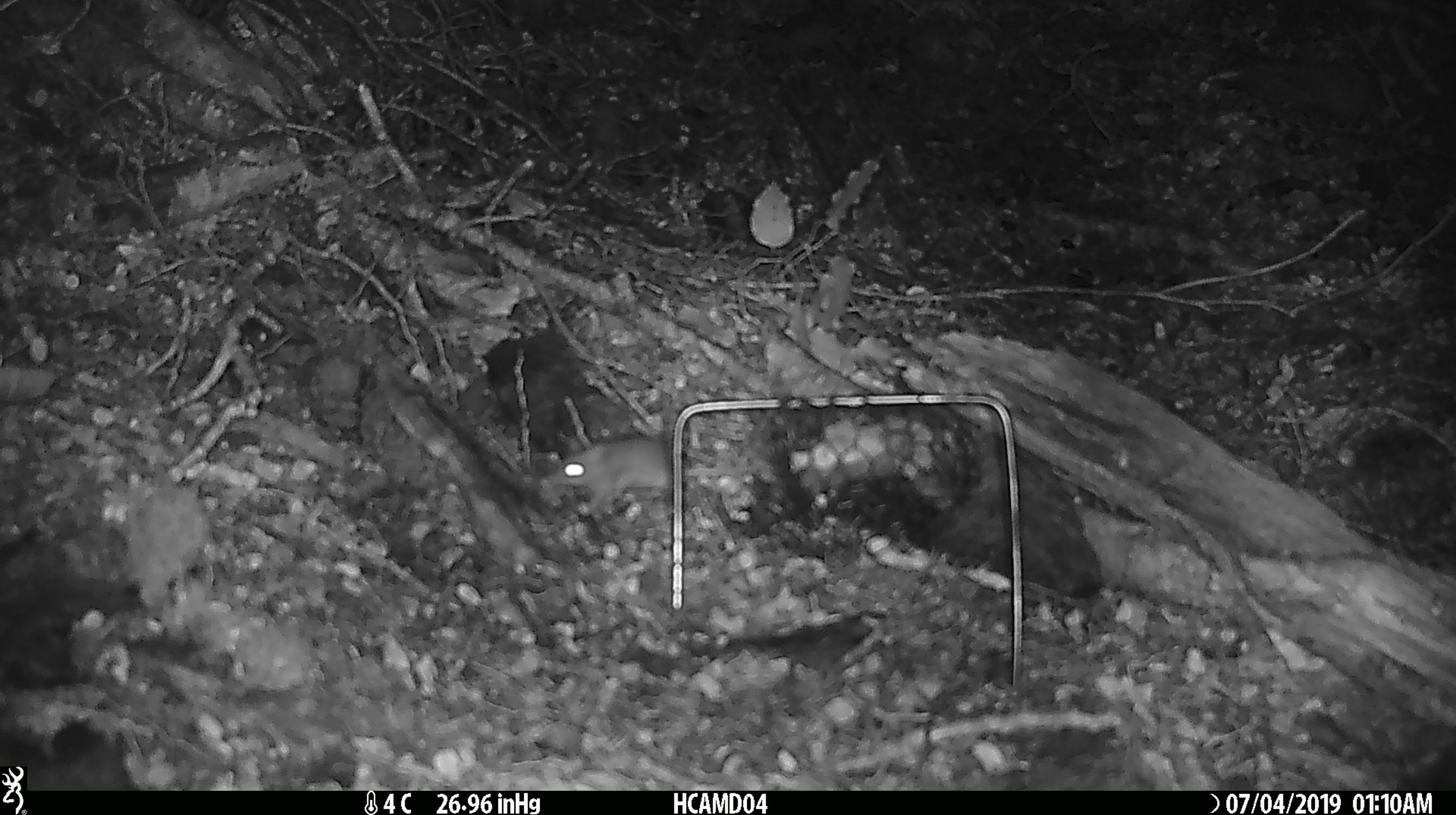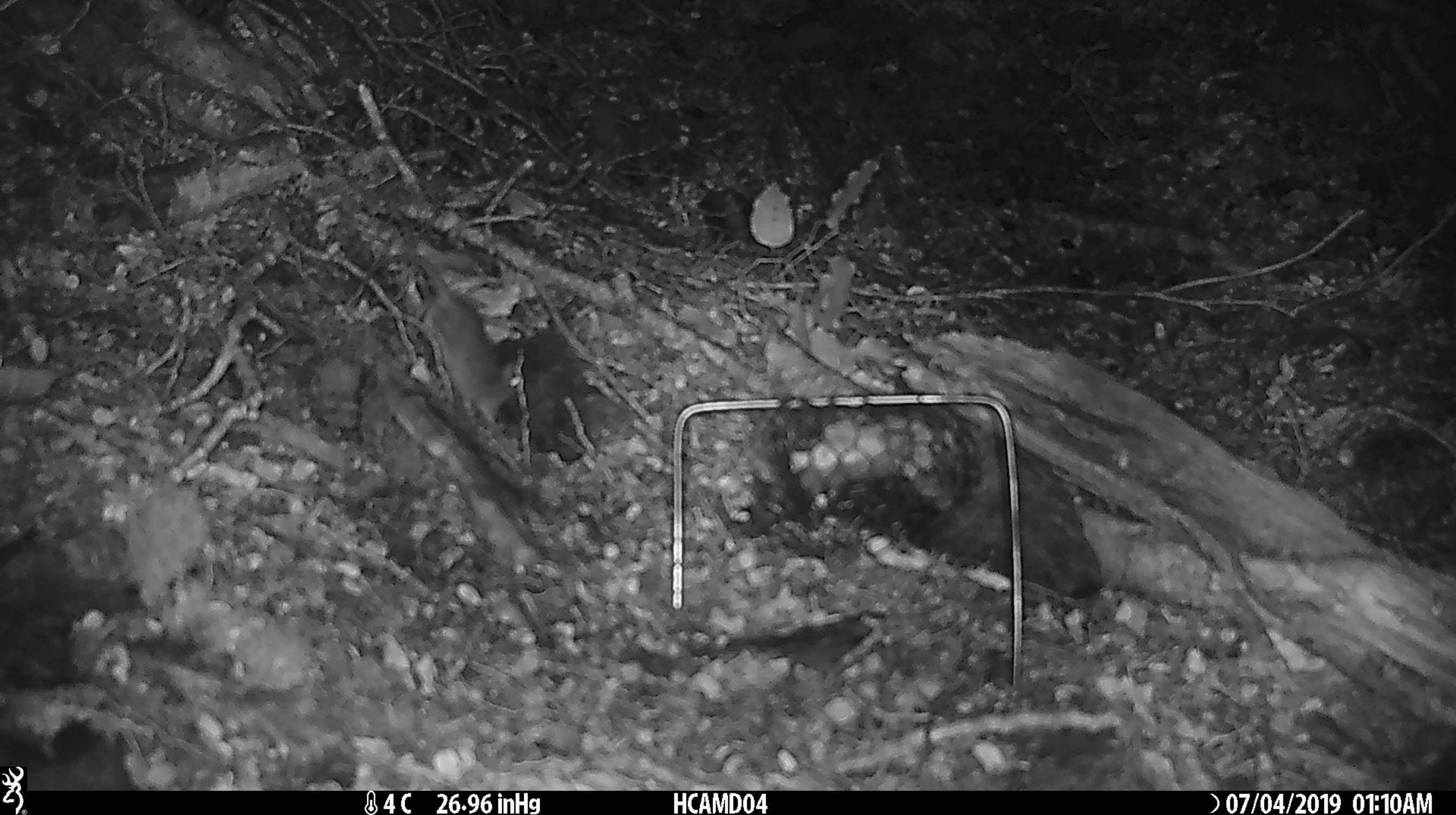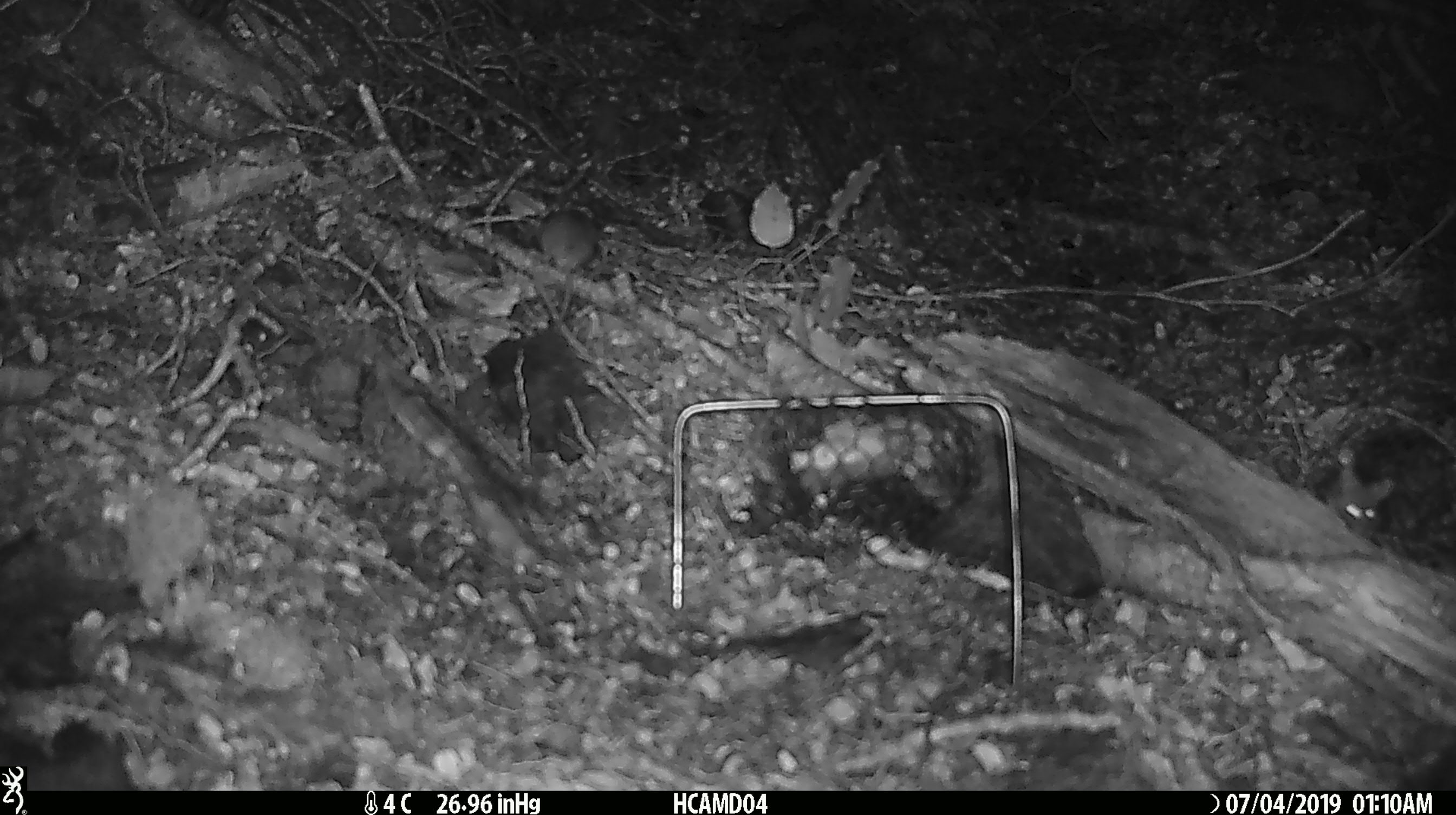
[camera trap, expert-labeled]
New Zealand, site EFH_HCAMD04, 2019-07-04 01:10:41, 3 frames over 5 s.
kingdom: Animalia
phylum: Chordata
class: Mammalia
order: Rodentia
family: Muridae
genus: Mus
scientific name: Mus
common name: mouse